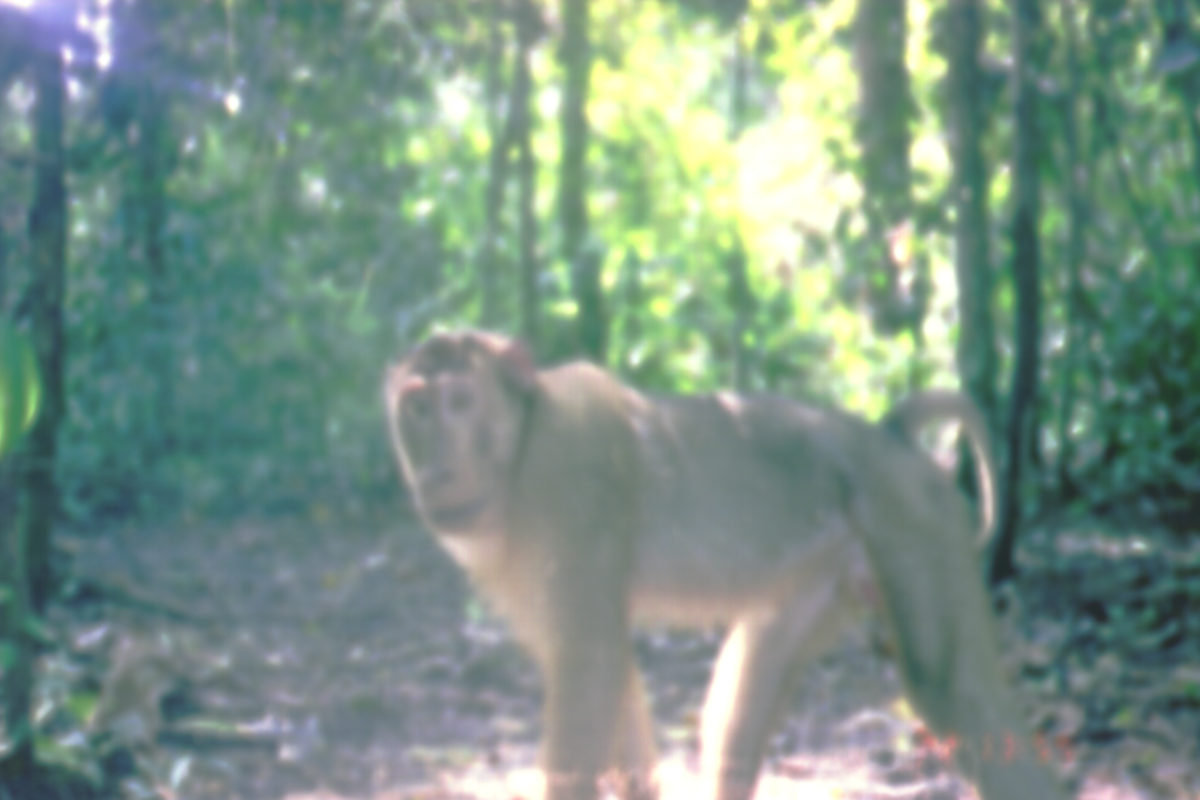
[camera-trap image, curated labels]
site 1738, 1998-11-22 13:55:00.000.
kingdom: Animalia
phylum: Chordata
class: Mammalia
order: Primates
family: Cercopithecidae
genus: Macaca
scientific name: Macaca nemestrina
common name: southern pig-tailed macaque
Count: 1.